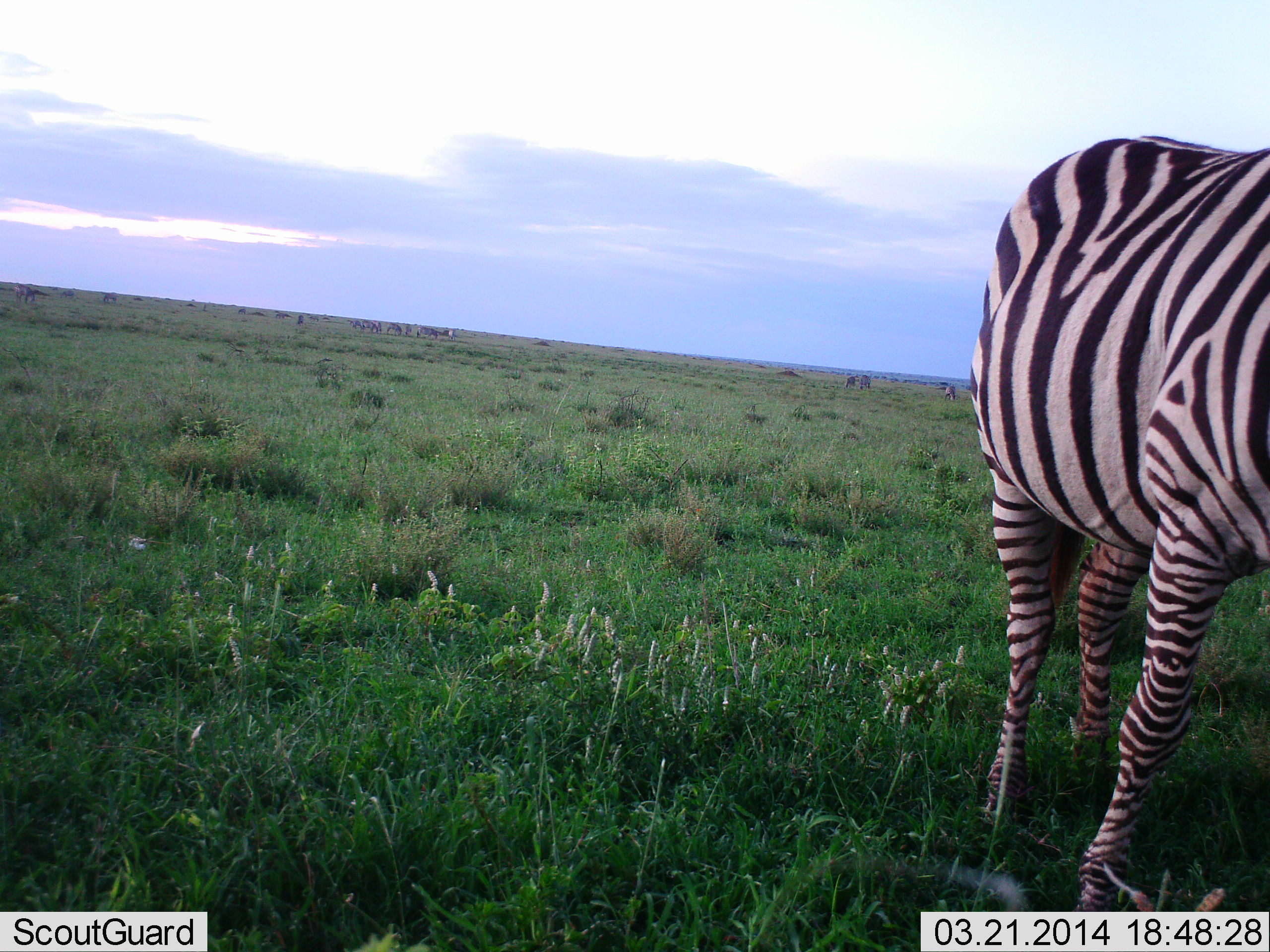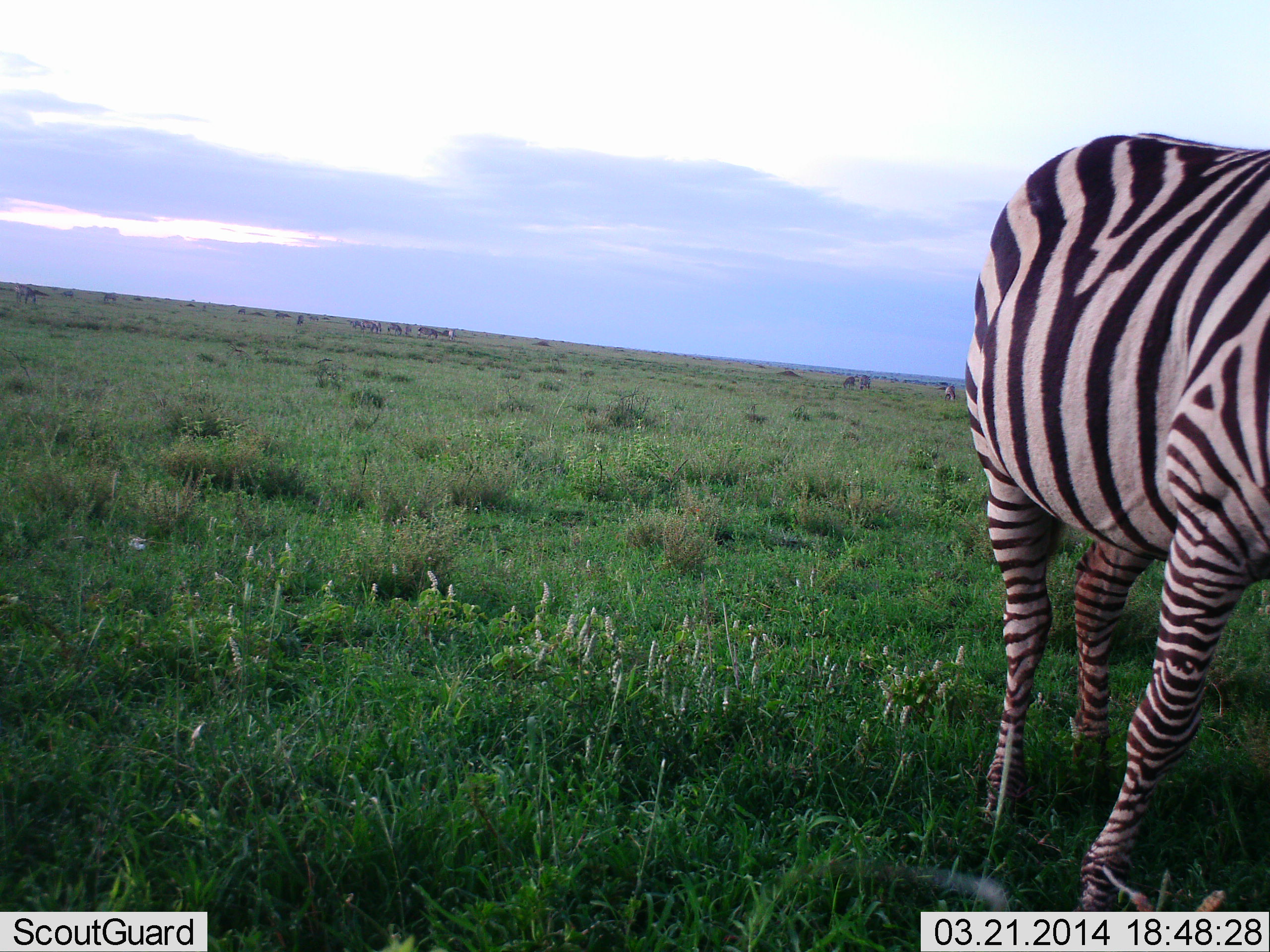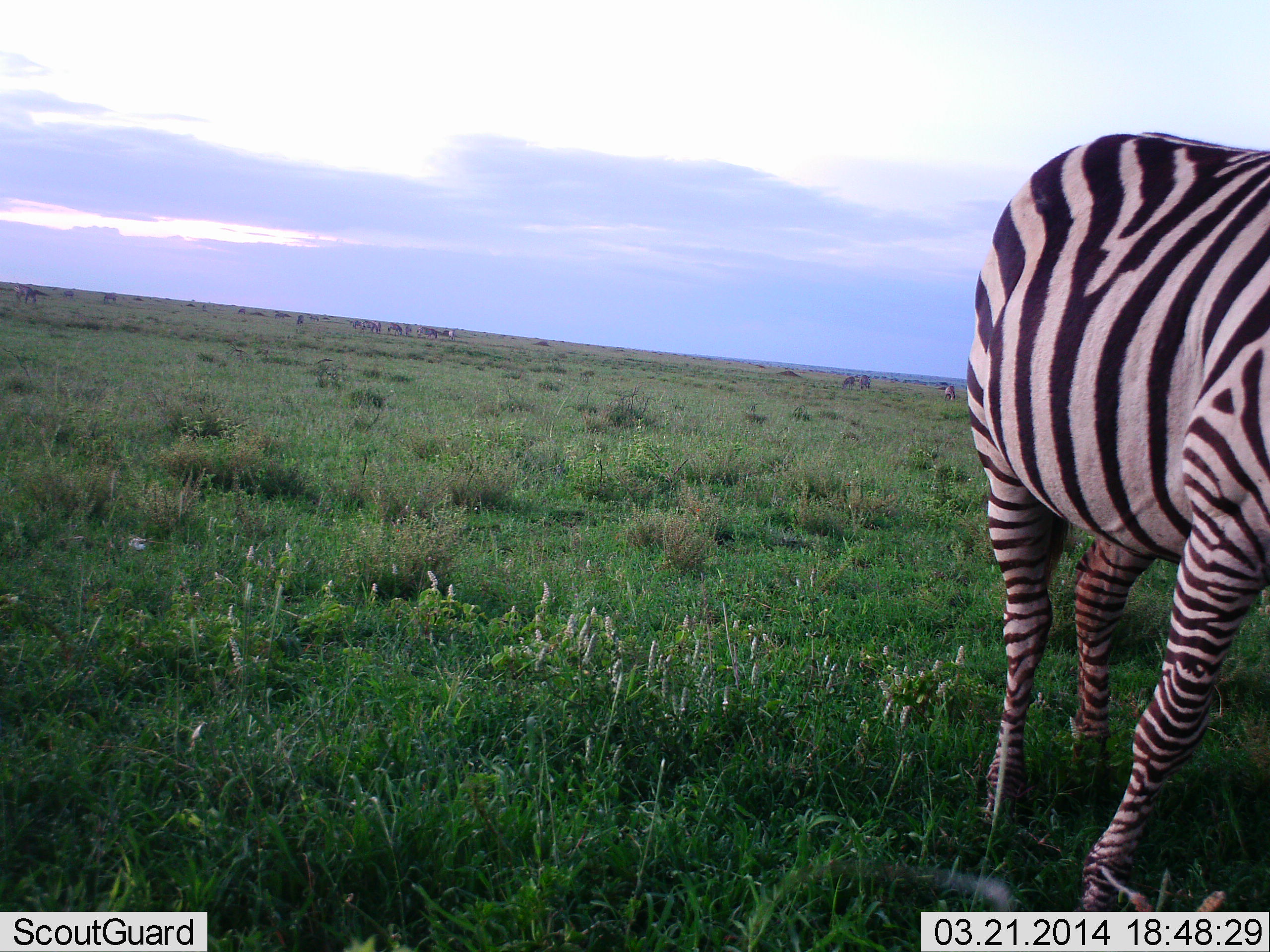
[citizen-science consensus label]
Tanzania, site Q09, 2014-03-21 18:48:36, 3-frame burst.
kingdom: Animalia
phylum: Chordata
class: Mammalia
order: Perissodactyla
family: Equidae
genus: Equus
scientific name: Equus quagga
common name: plains zebra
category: zebra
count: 1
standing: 75%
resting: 0%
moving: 8%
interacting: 0%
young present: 0%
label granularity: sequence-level